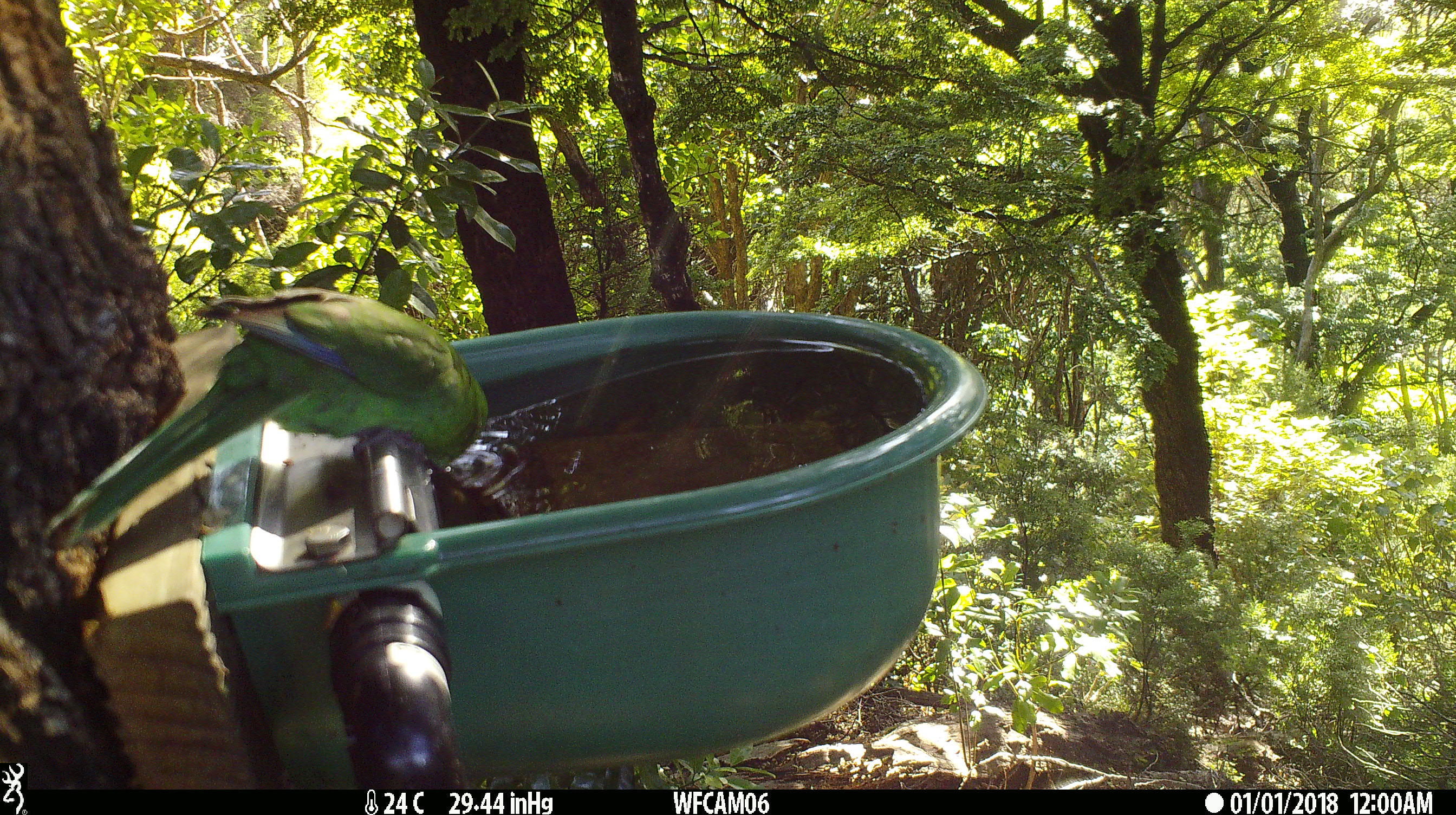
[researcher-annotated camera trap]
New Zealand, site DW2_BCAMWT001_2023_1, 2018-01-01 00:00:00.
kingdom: Animalia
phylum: Chordata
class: Aves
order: Psittaciformes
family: Psittaculidae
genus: Cyanoramphus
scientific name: Cyanoramphus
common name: parakeet